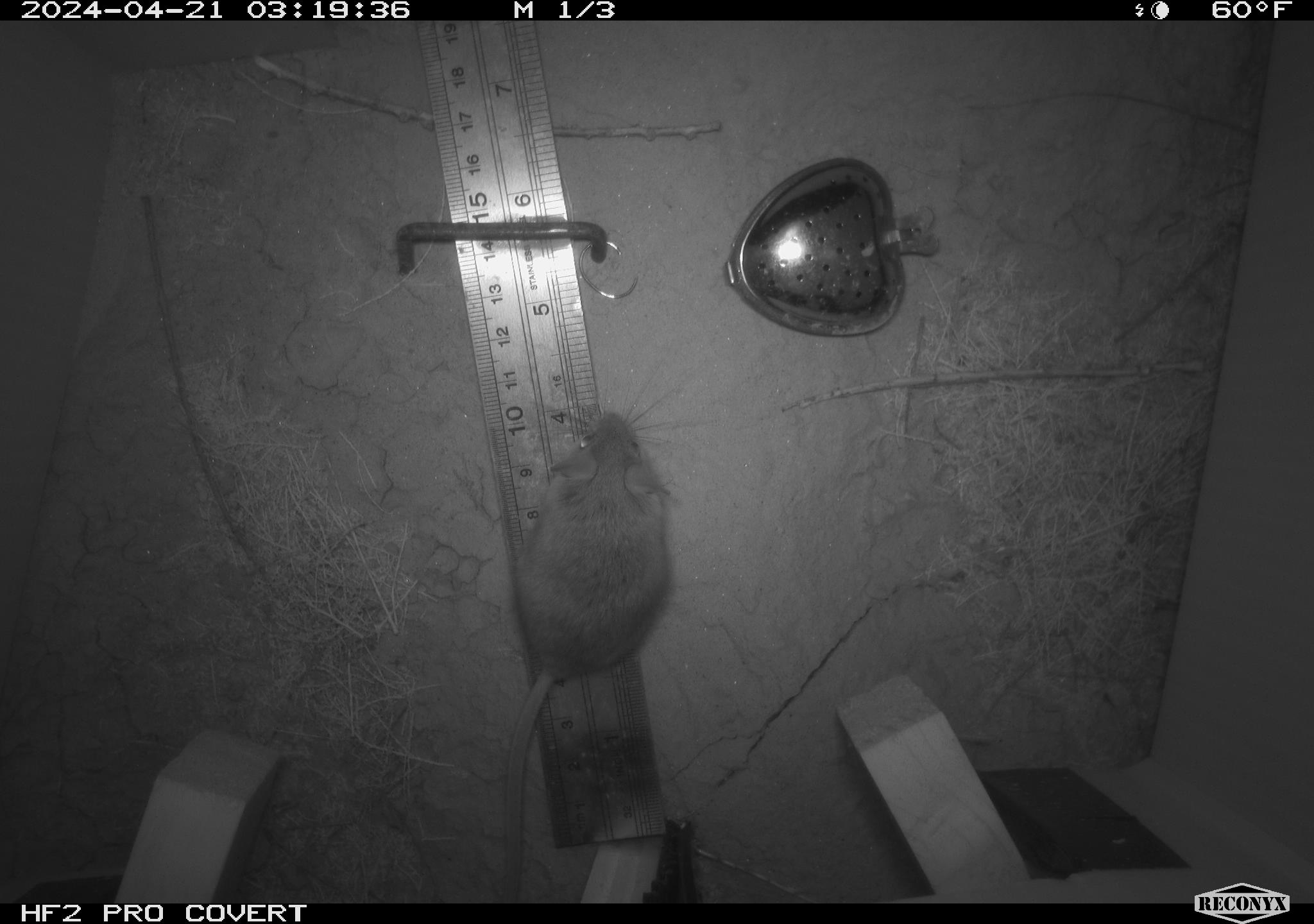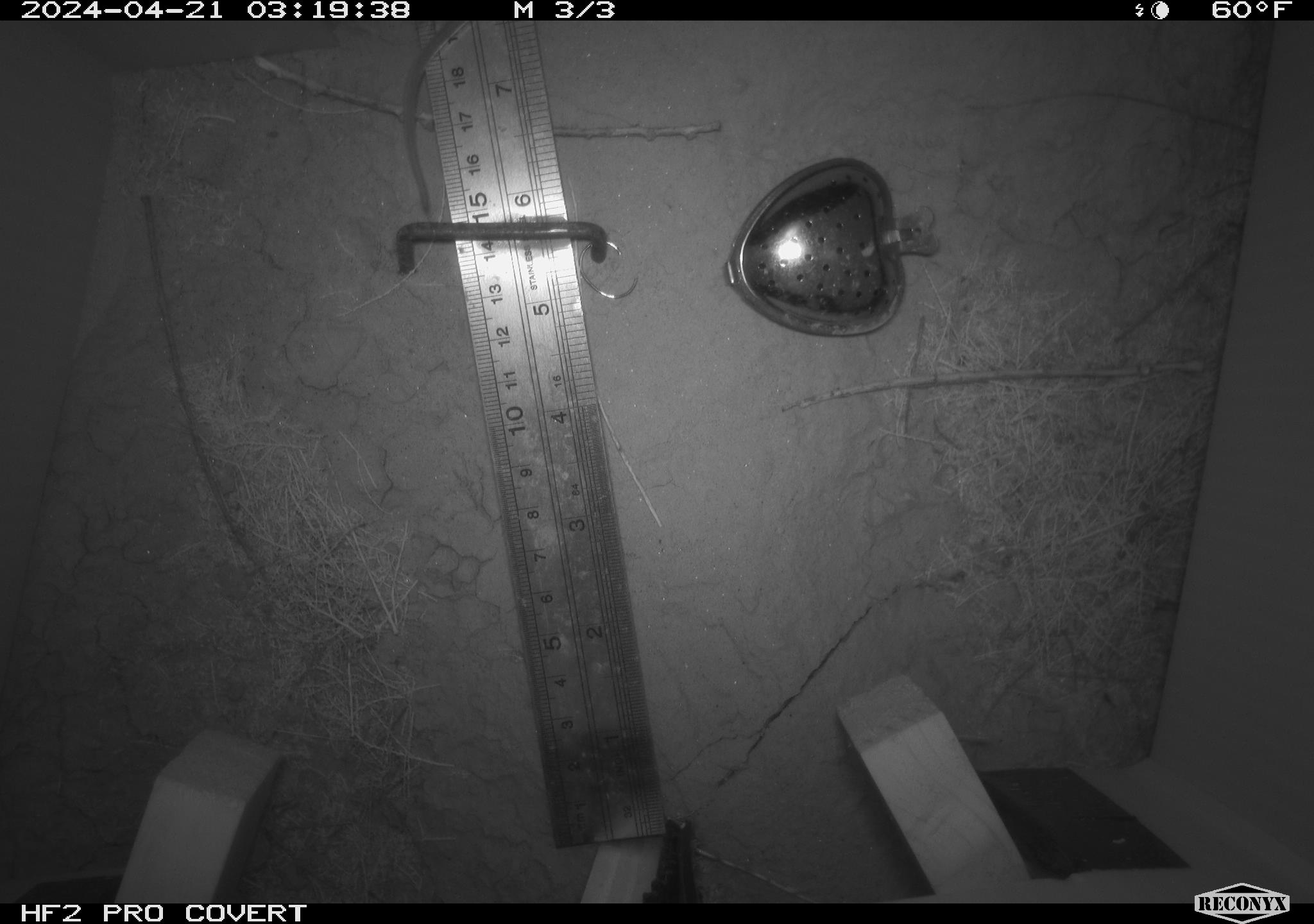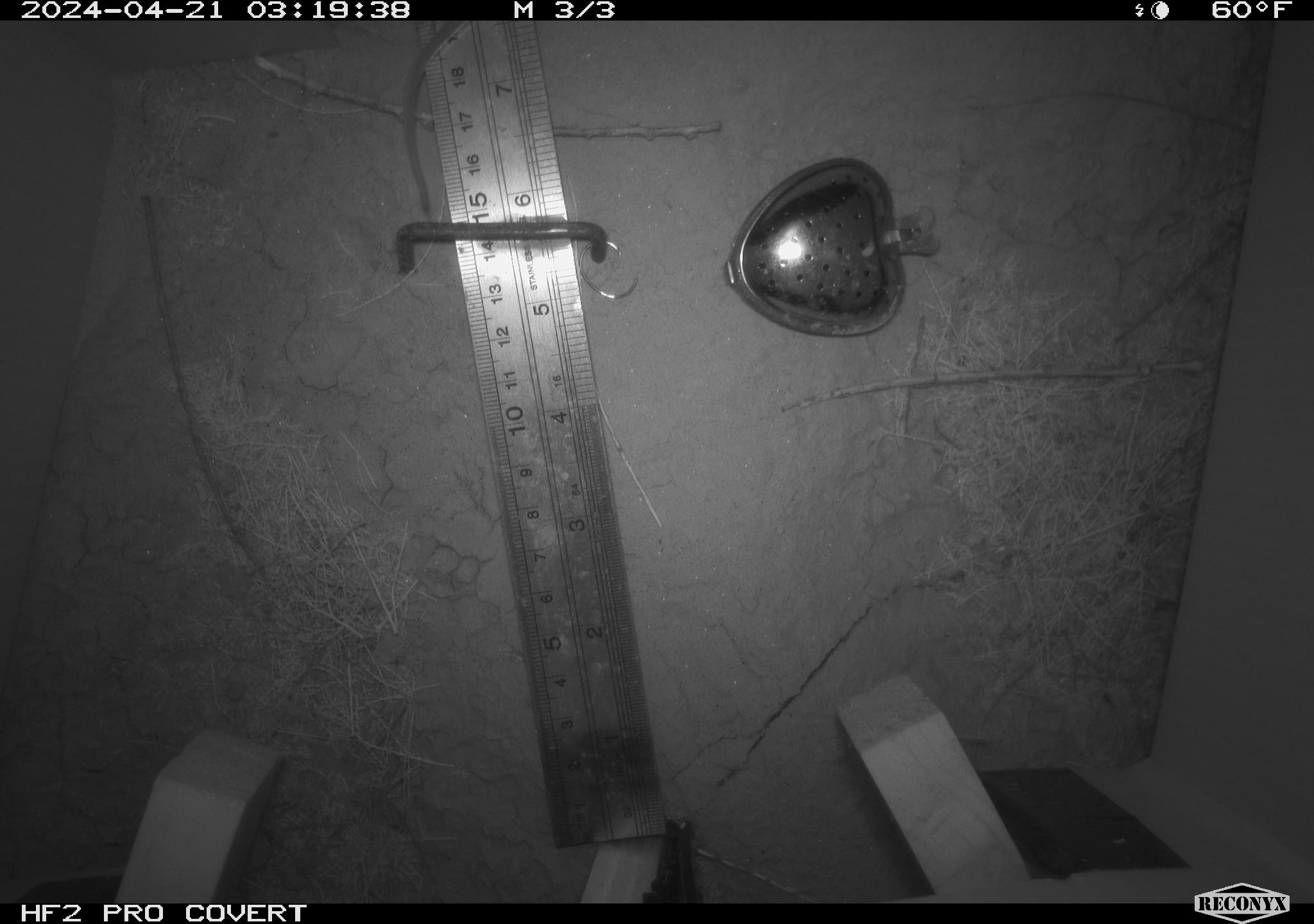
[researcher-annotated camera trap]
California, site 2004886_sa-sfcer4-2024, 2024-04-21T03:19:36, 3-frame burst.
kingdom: Animalia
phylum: Chordata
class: Mammalia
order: Rodentia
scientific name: Rodentia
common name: mouse species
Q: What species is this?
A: Mouse species (Rodentia).